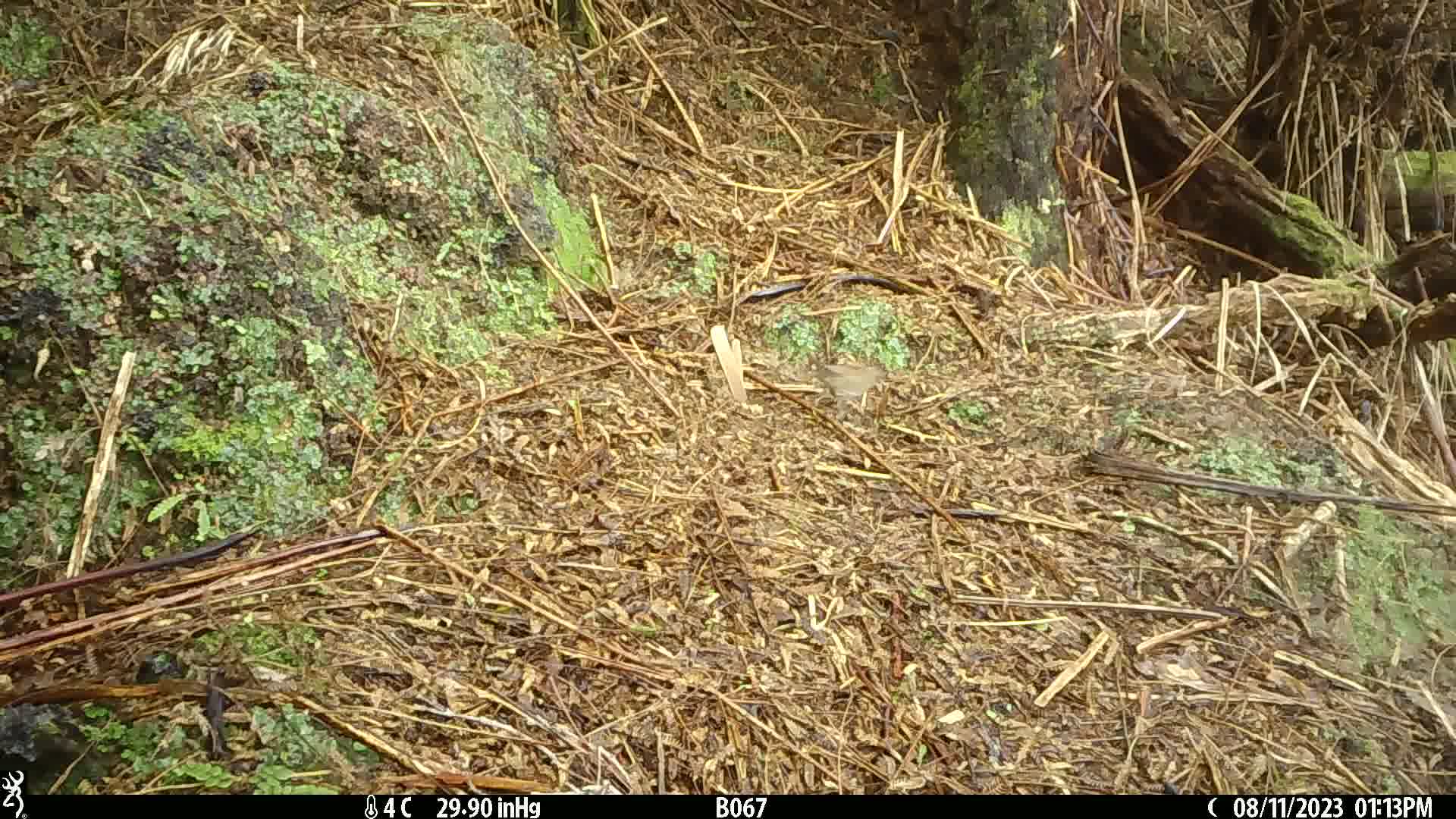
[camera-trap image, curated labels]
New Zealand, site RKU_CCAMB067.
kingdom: Animalia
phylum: Chordata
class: Aves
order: Passeriformes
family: Prunellidae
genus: Prunella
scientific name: Prunella modularis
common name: dunnock